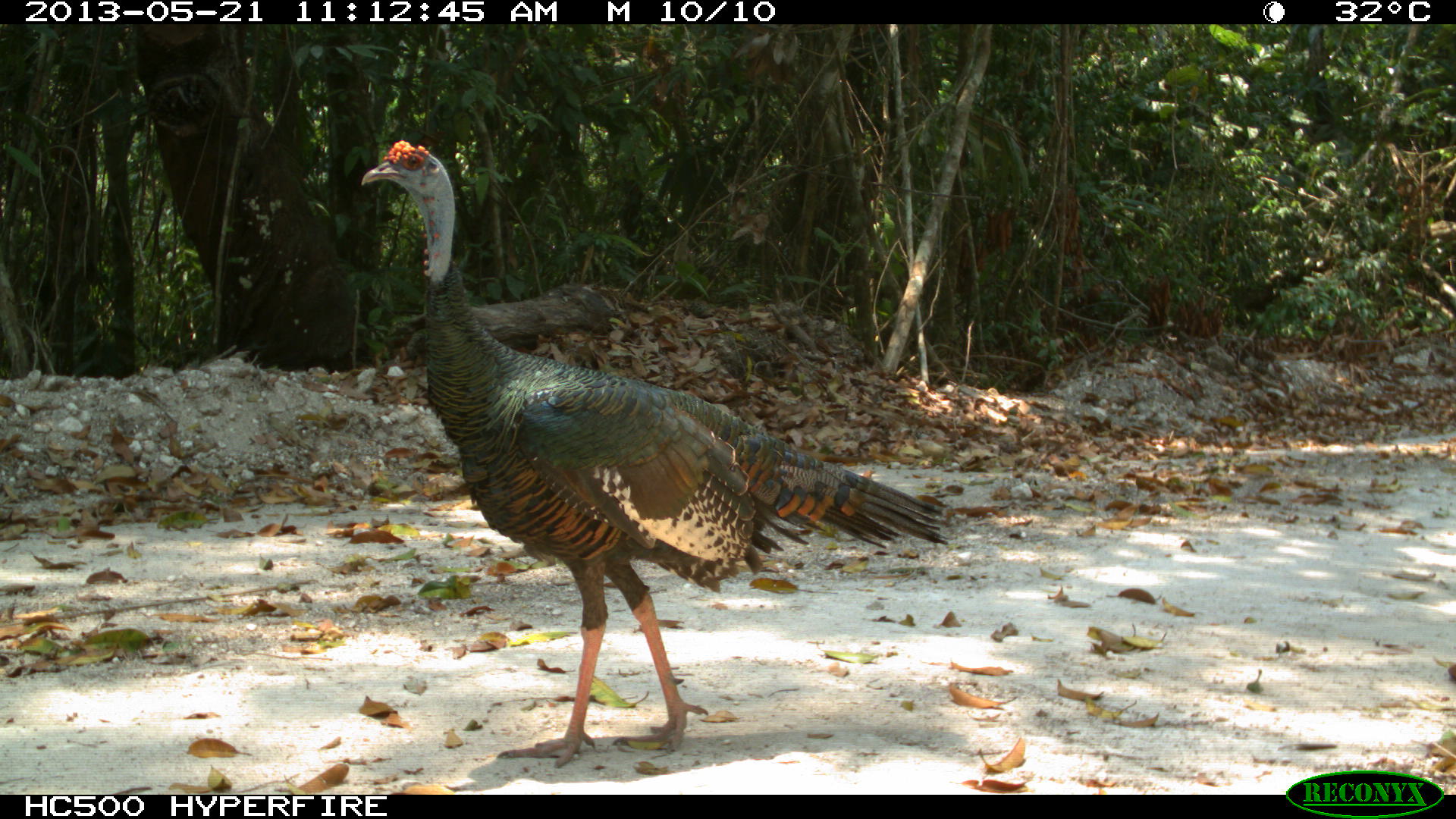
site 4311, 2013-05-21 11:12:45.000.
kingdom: Animalia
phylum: Chordata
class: Aves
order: Galliformes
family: Phasianidae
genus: Meleagris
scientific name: Meleagris ocellata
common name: ocellated turkey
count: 1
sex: male